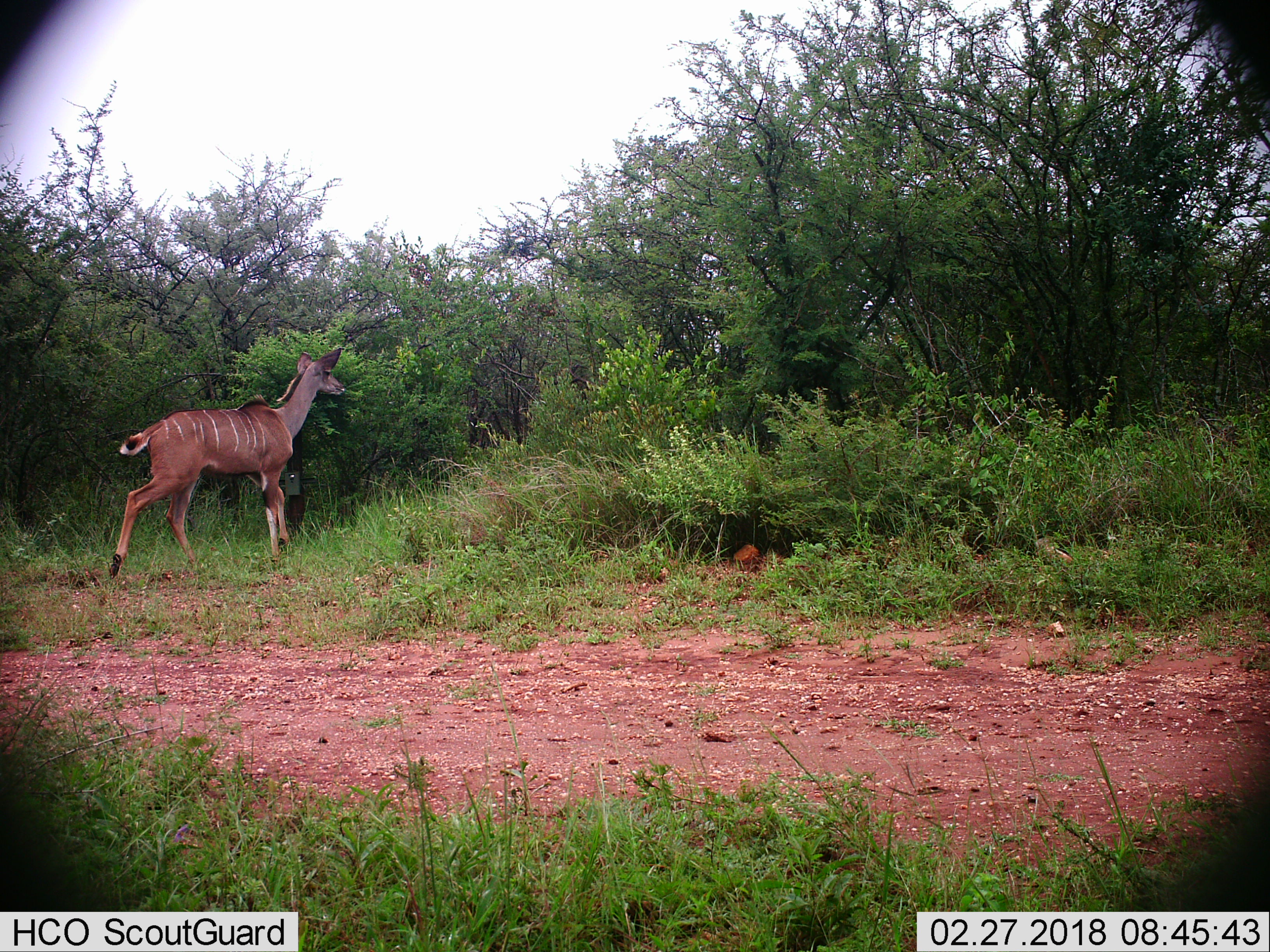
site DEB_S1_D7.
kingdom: Animalia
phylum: Chordata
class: Mammalia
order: Artiodactyla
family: Bovidae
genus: Tragelaphus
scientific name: Tragelaphus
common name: kudu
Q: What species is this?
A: Kudu (Tragelaphus).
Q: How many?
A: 1.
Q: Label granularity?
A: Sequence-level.